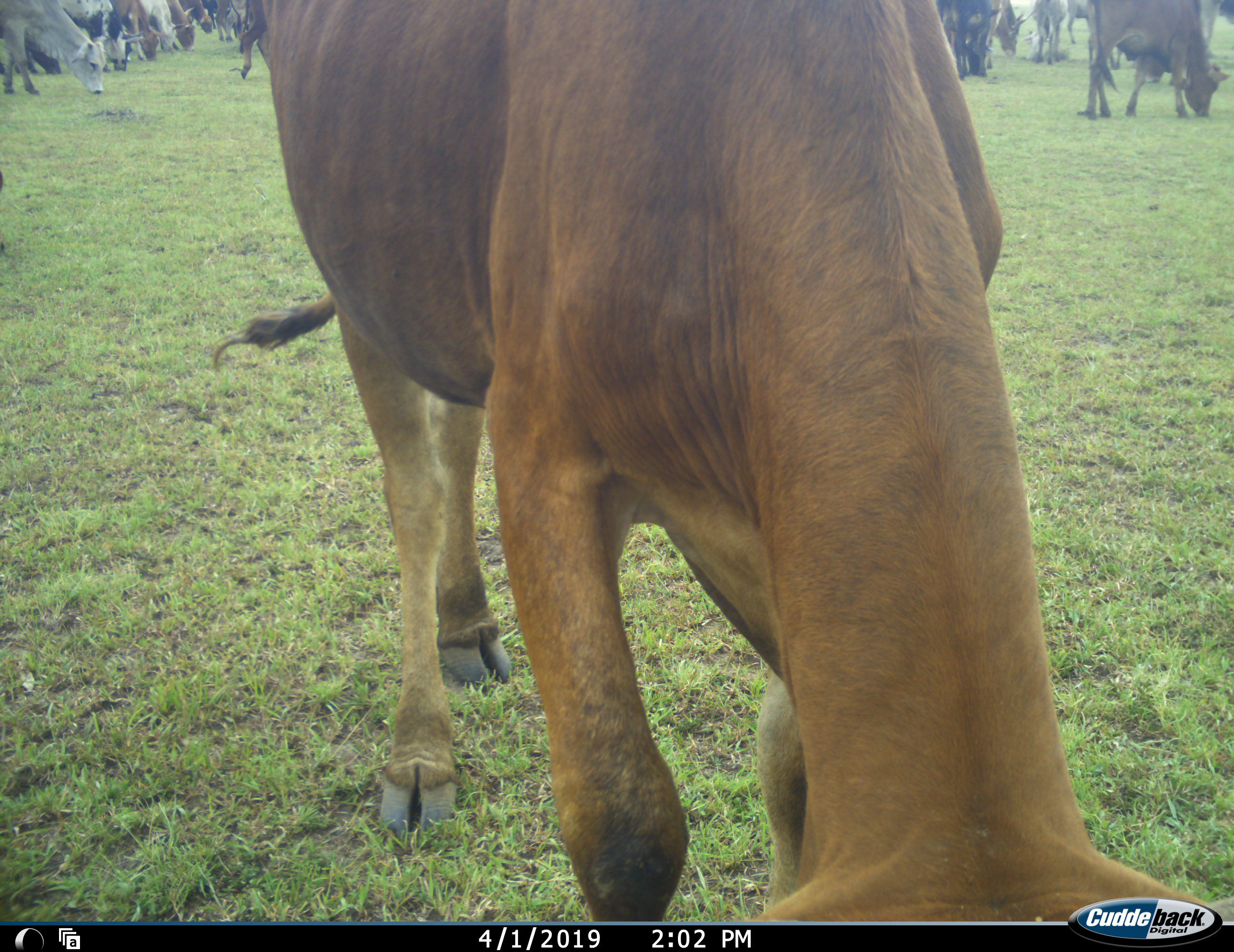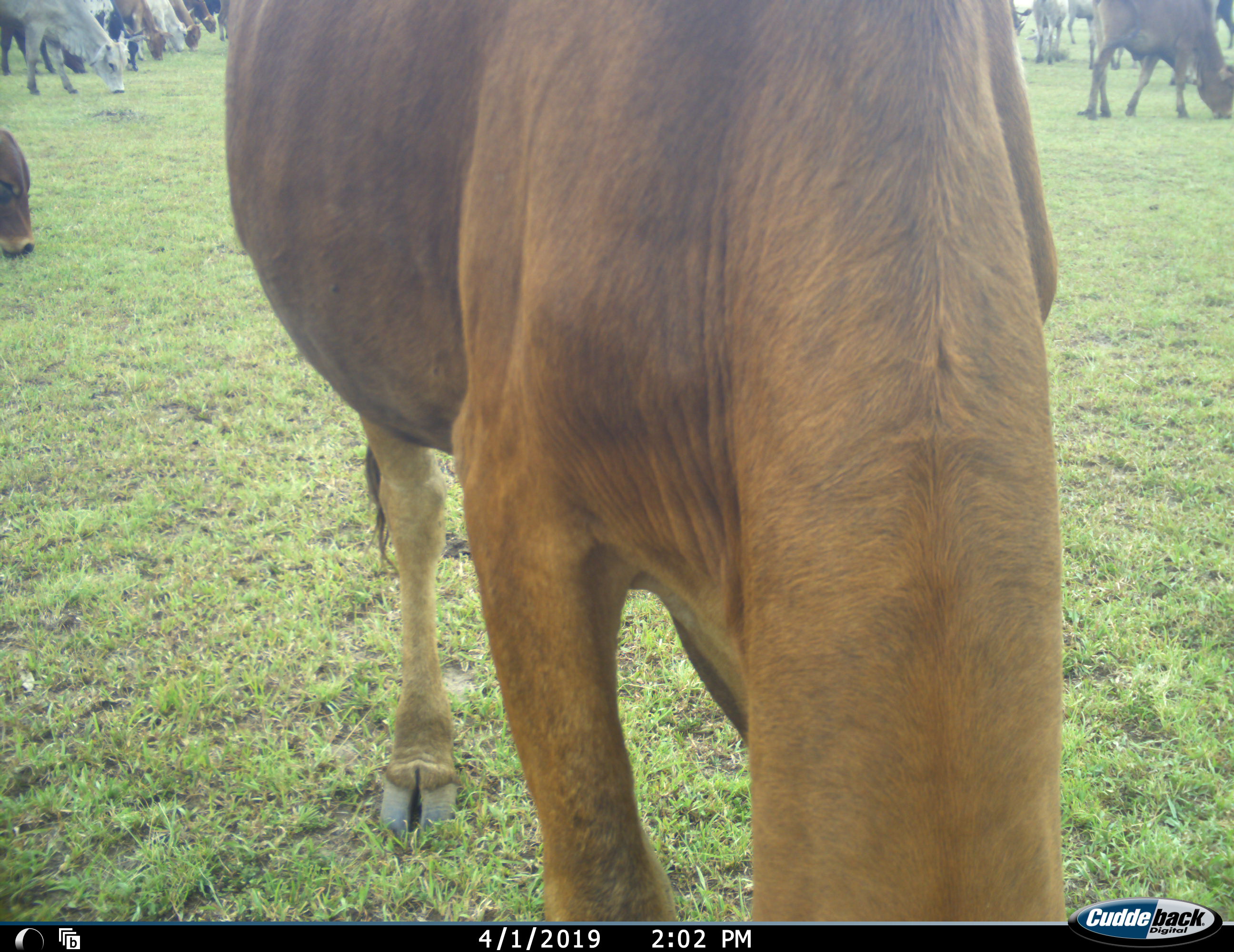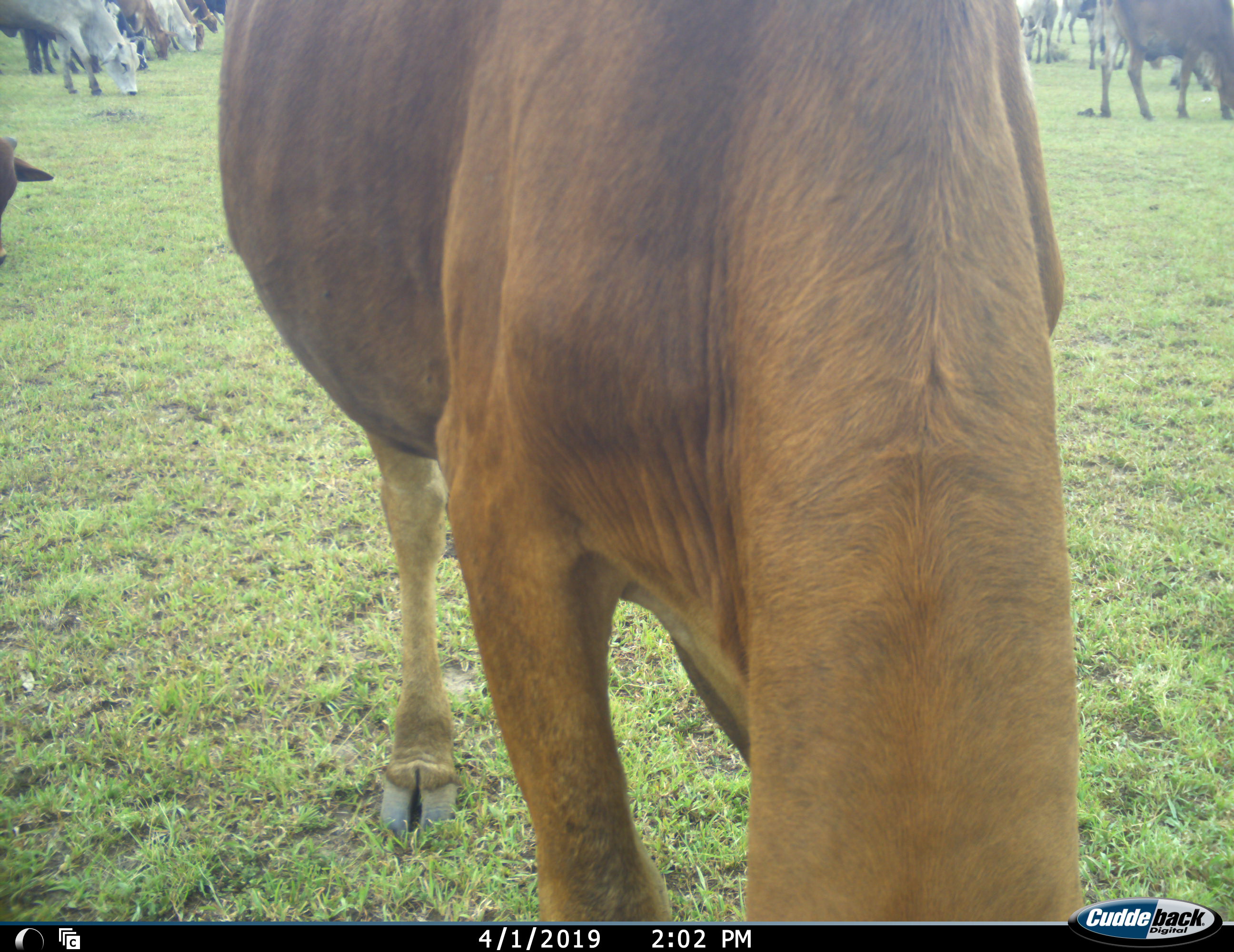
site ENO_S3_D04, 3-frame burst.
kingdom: Animalia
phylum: Chordata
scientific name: Vertebrata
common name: domestic animal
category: domesticanimal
Domesticanimal (domestic animal) (Vertebrata), count 11-50. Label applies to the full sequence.